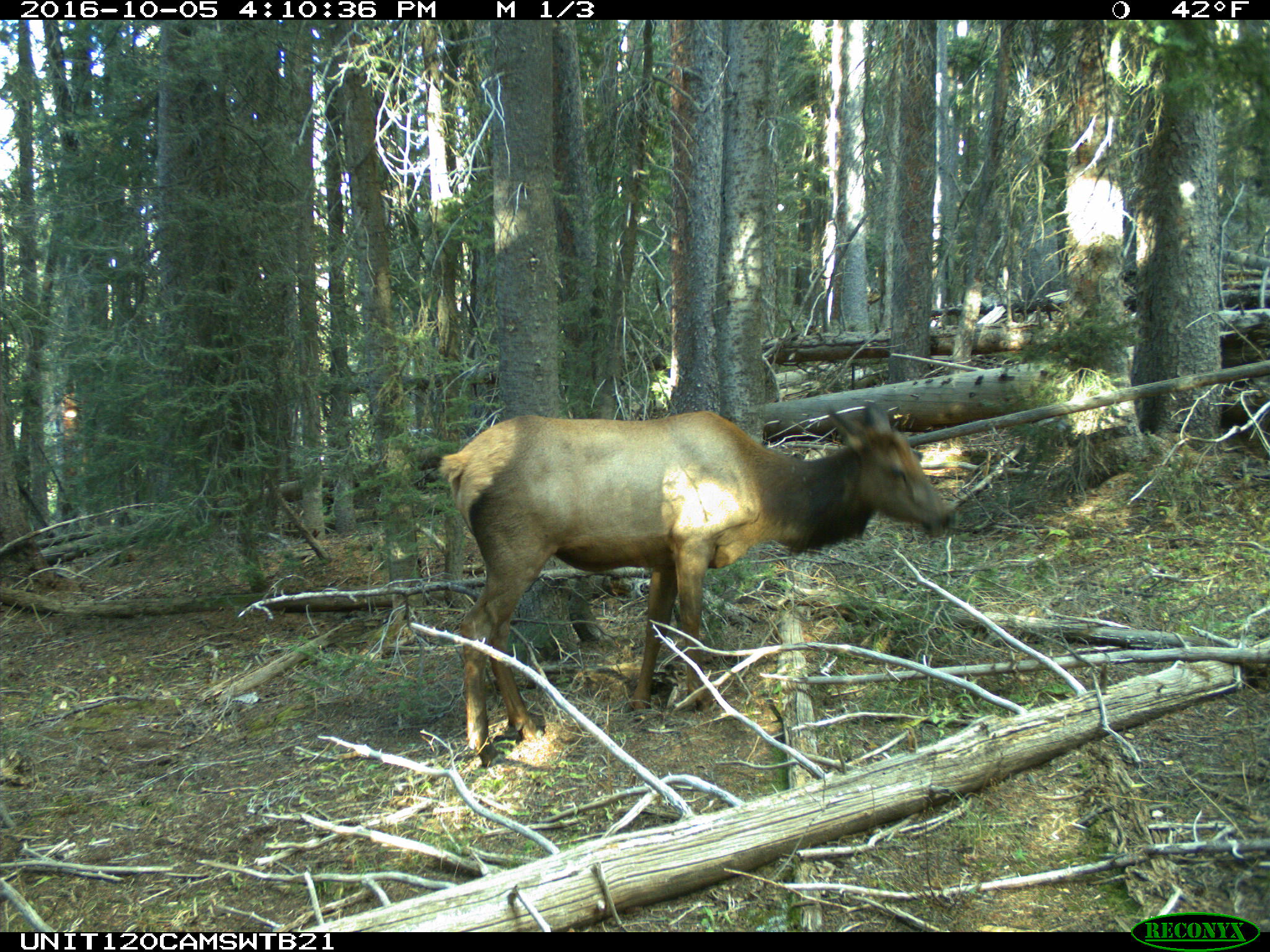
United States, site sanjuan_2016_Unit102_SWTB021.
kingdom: Animalia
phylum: Chordata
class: Mammalia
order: Artiodactyla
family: Cervidae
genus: Cervus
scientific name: Cervus elaphus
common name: red deer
Cervus elaphus (red deer).